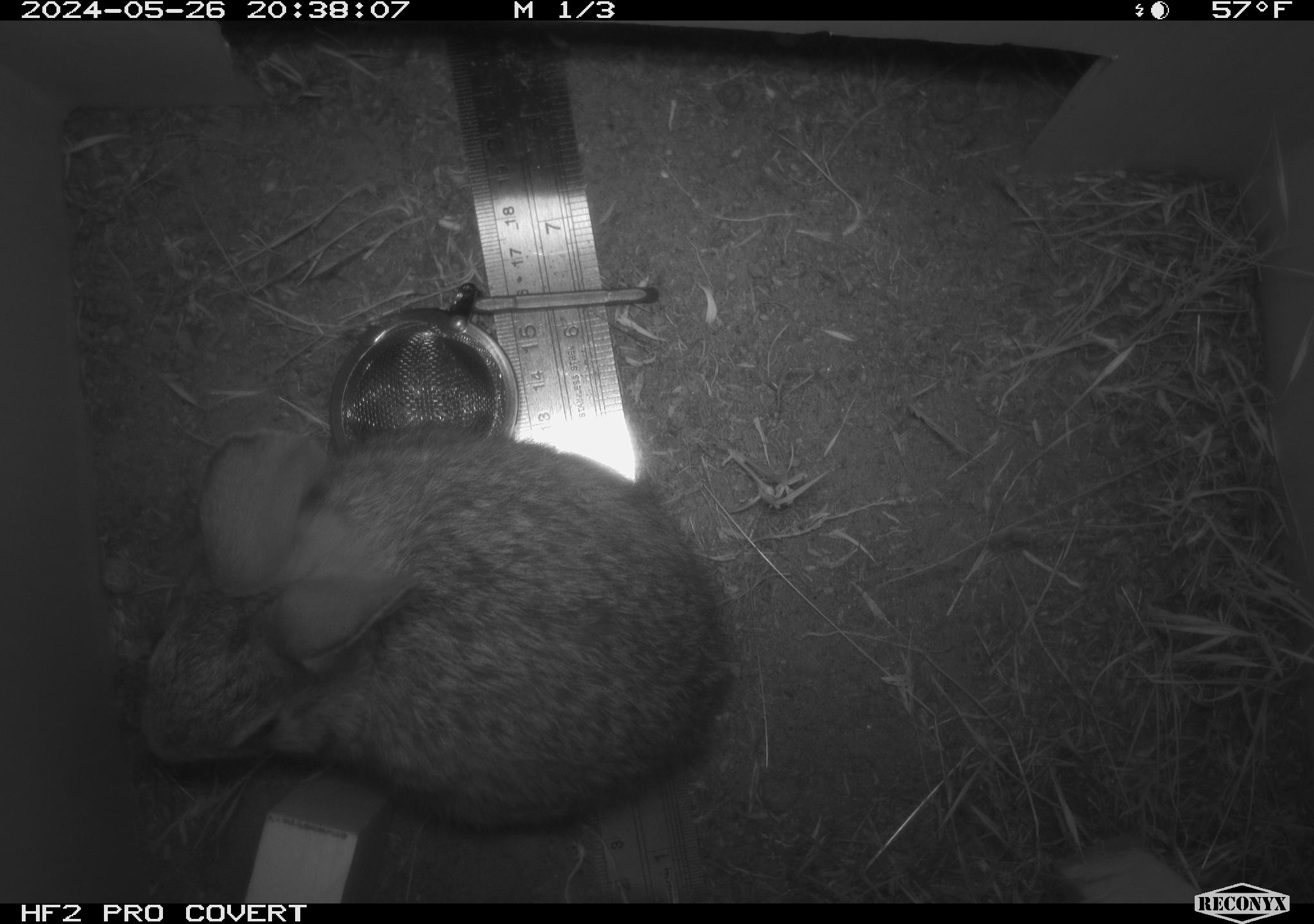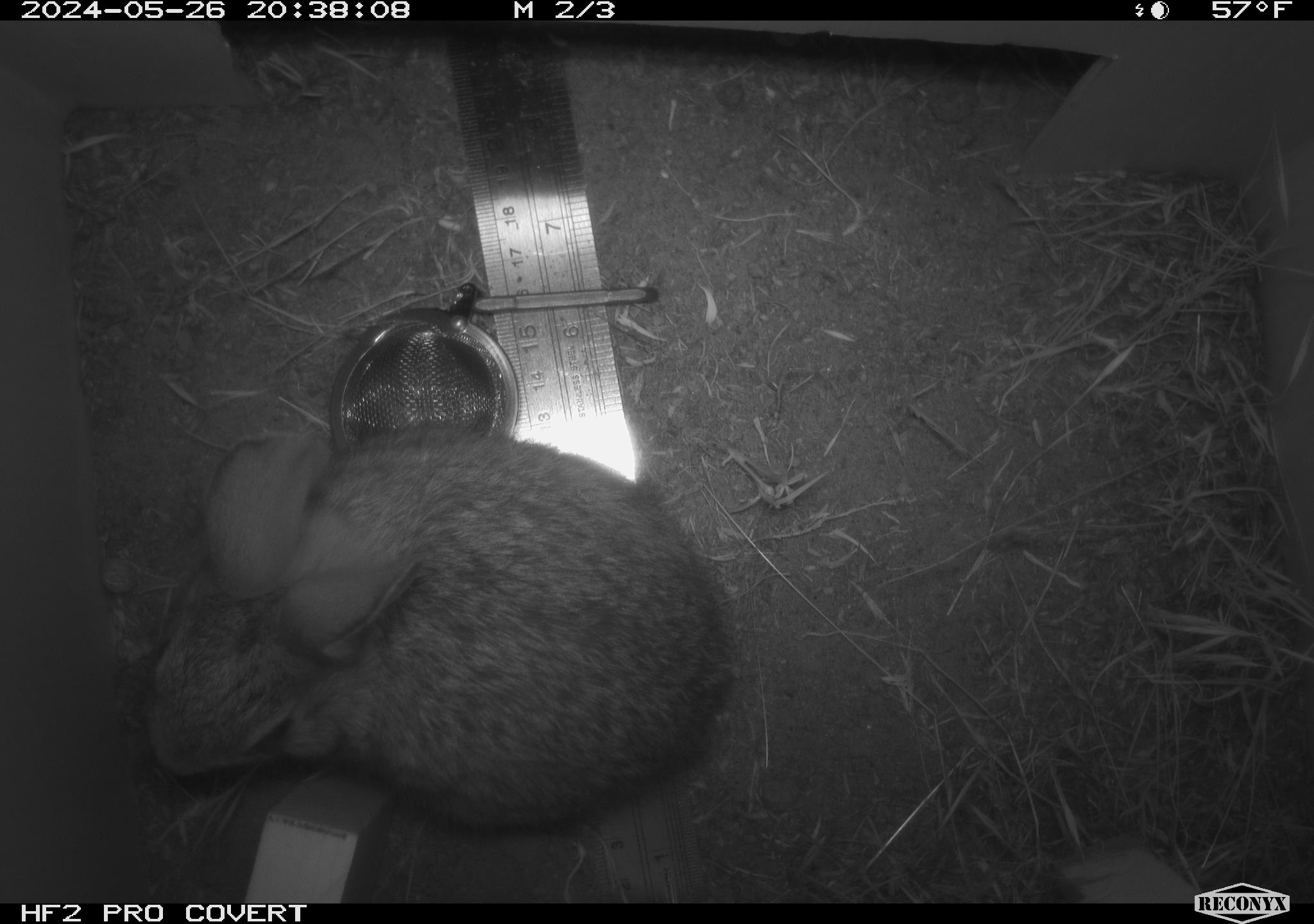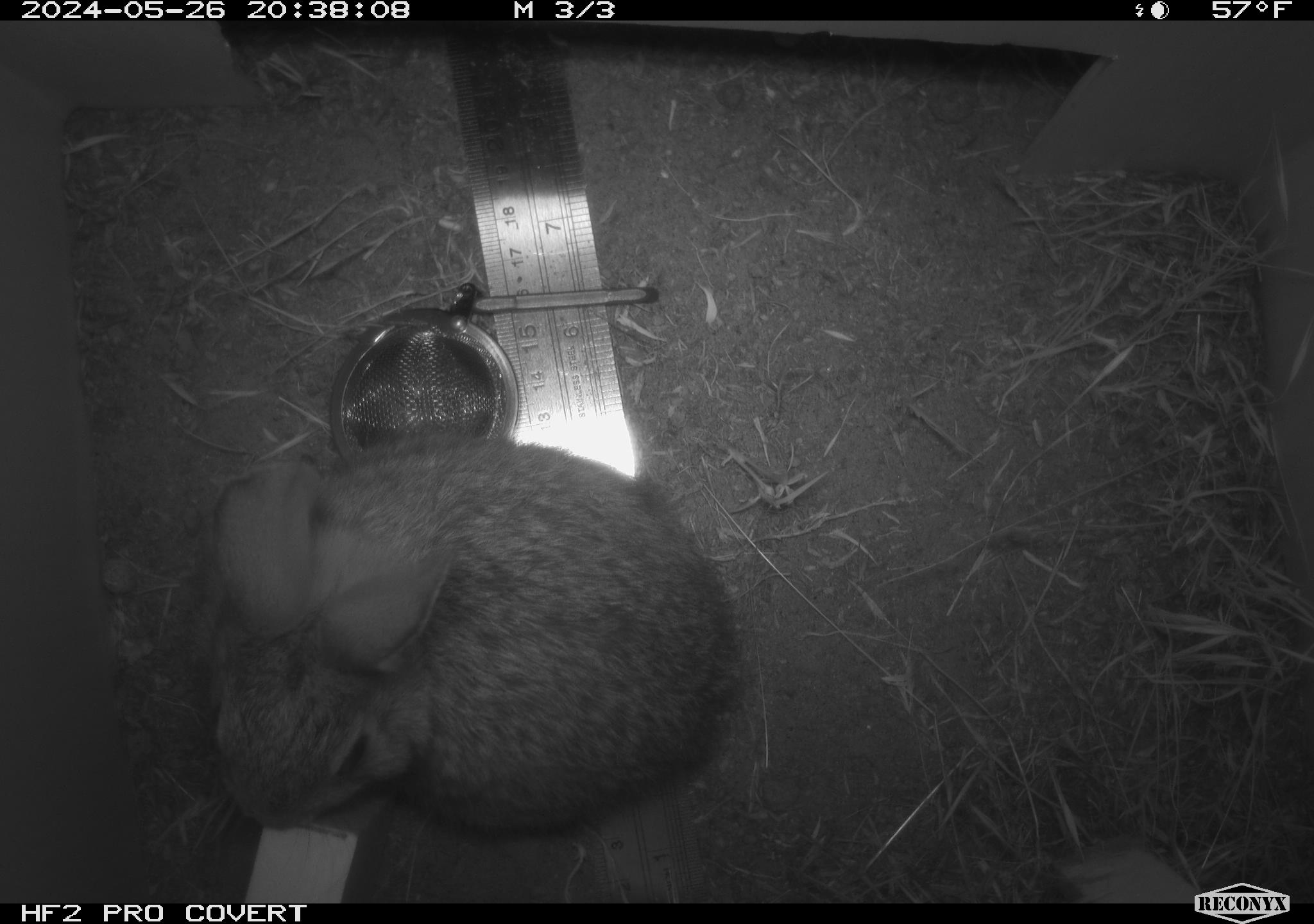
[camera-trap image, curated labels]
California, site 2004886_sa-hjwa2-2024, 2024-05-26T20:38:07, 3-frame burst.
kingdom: Animalia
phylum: Chordata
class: Mammalia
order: Lagomorpha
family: Leporidae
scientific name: Leporidae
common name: rabbit or hare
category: rabbit and hare family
Rabbit and hare family (rabbit or hare) (Leporidae).